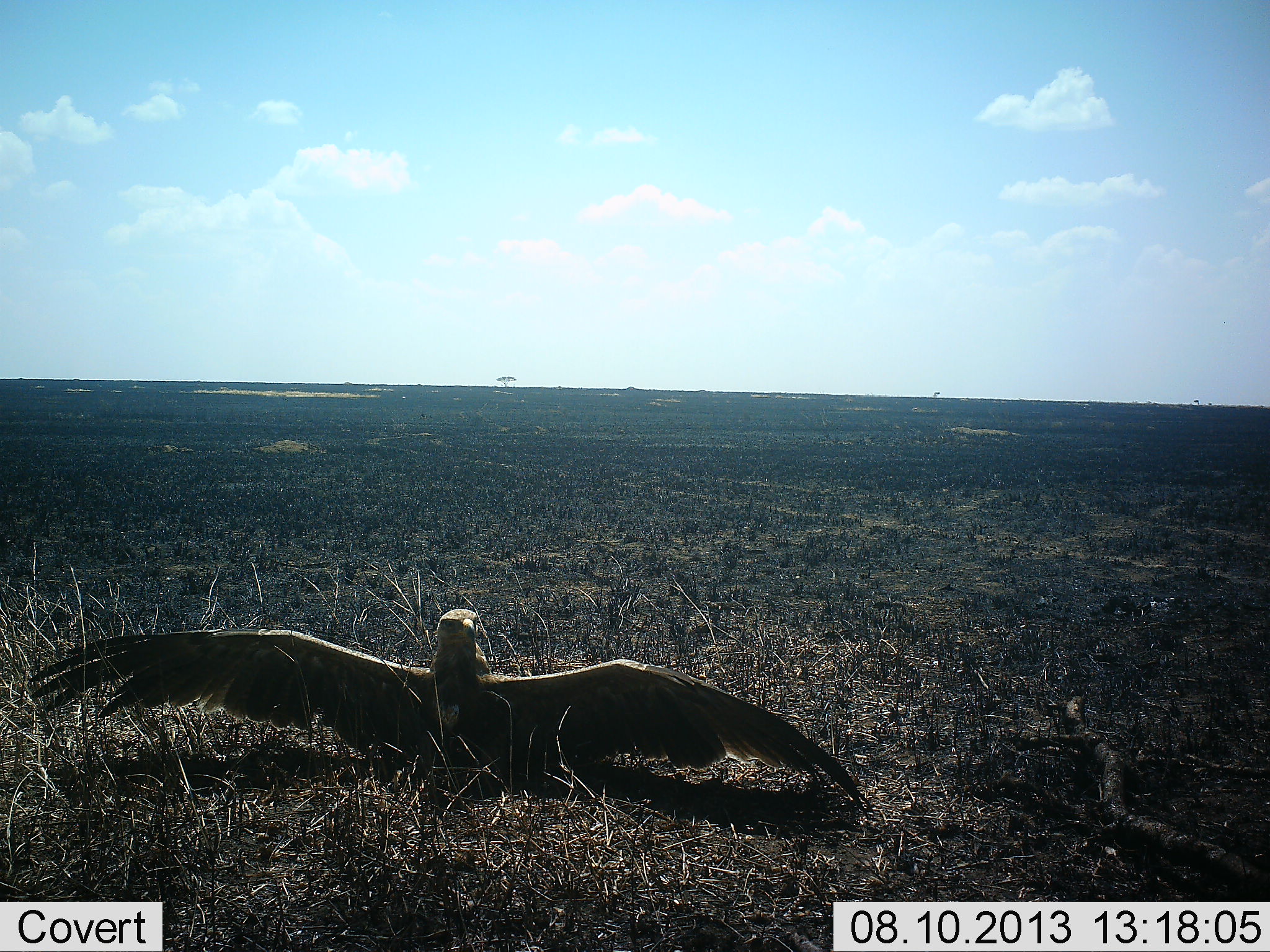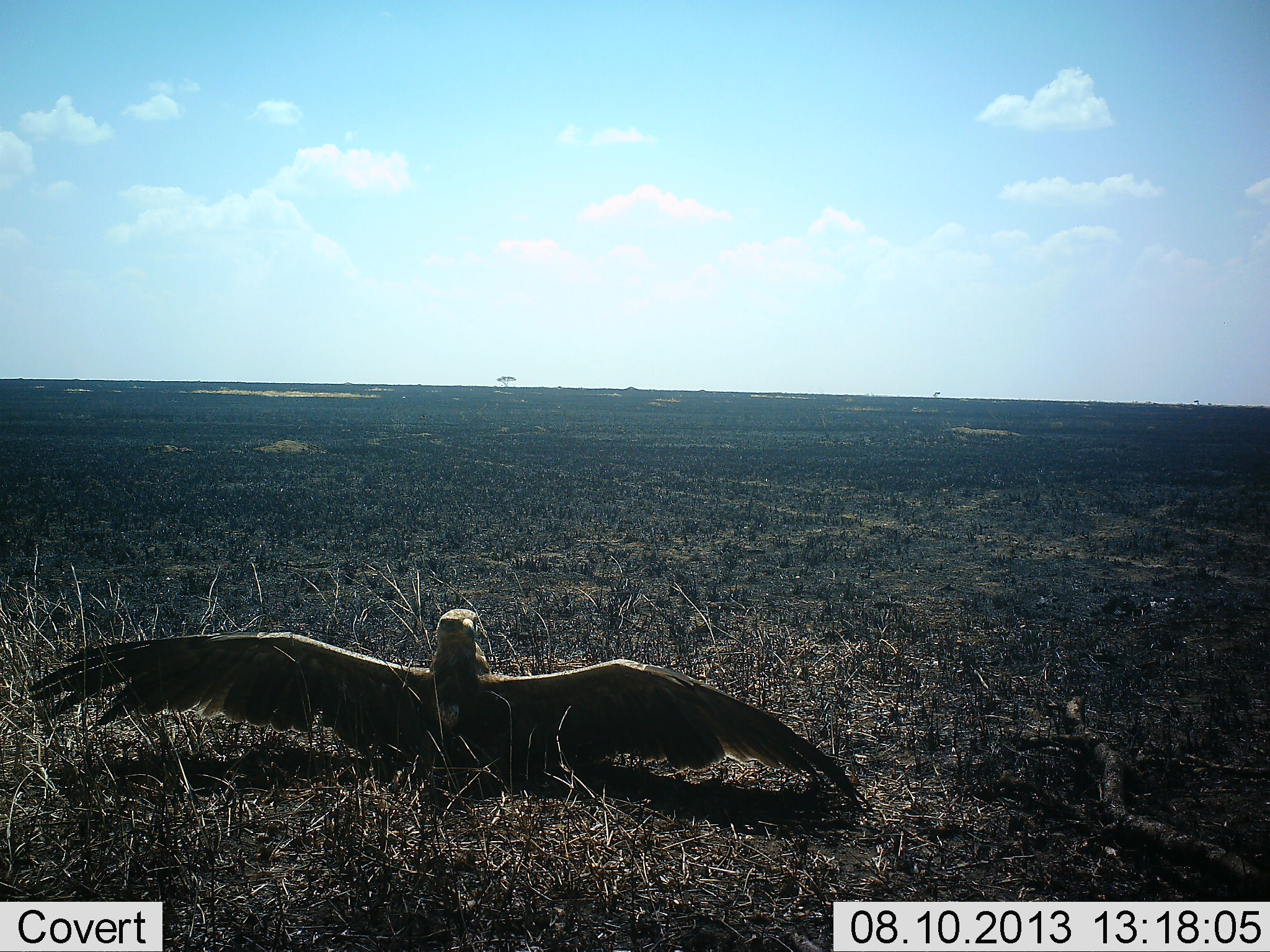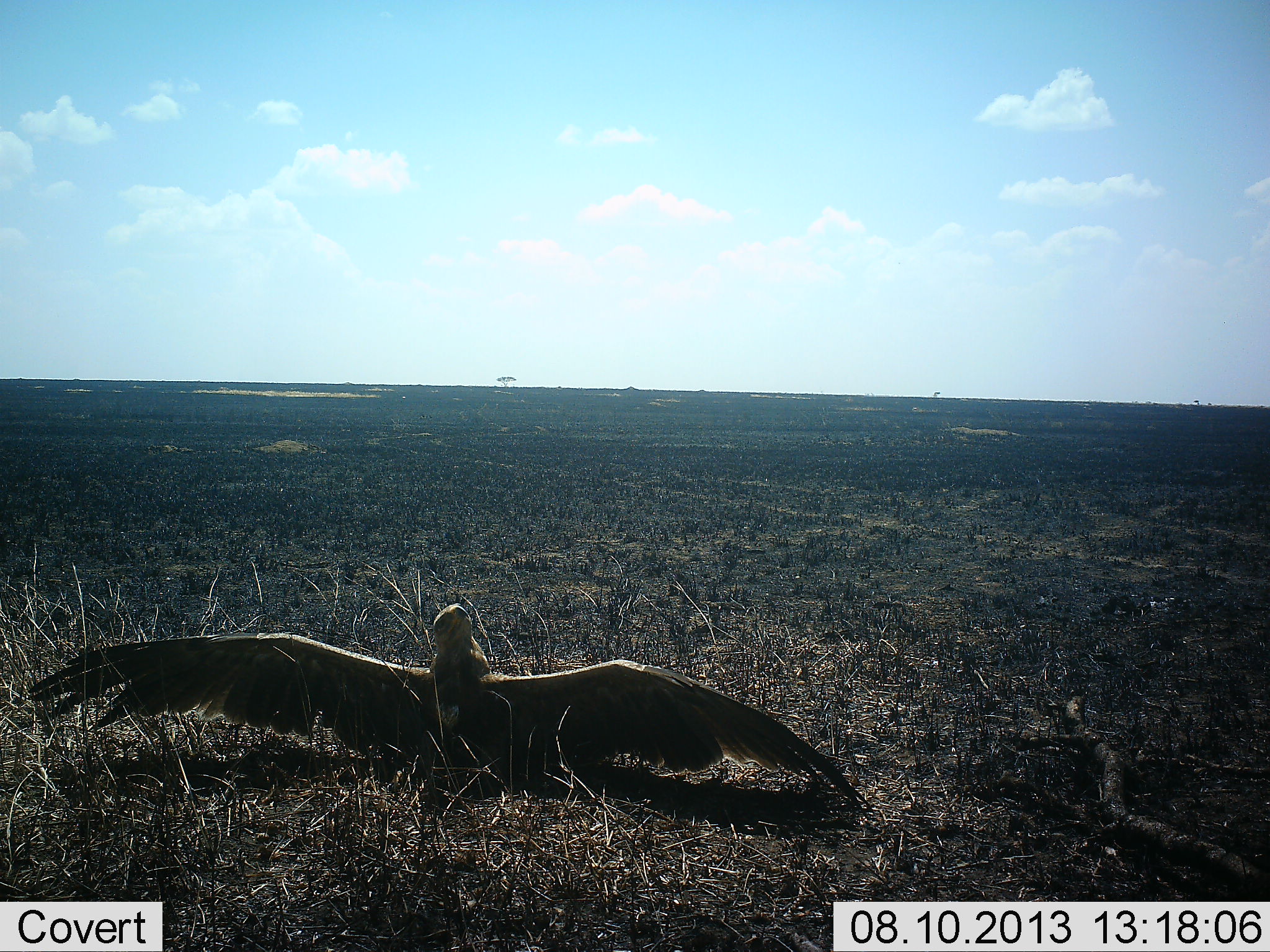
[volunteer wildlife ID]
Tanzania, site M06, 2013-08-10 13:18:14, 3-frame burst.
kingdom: Animalia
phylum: Chordata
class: Aves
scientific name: Aves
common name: bird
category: otherbird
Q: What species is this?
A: Otherbird (bird) (Aves).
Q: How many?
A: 1.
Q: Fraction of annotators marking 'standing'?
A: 42%.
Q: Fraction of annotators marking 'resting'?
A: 39%.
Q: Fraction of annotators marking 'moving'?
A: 17%.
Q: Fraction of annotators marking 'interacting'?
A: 14%.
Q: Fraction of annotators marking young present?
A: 0%.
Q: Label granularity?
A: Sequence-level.